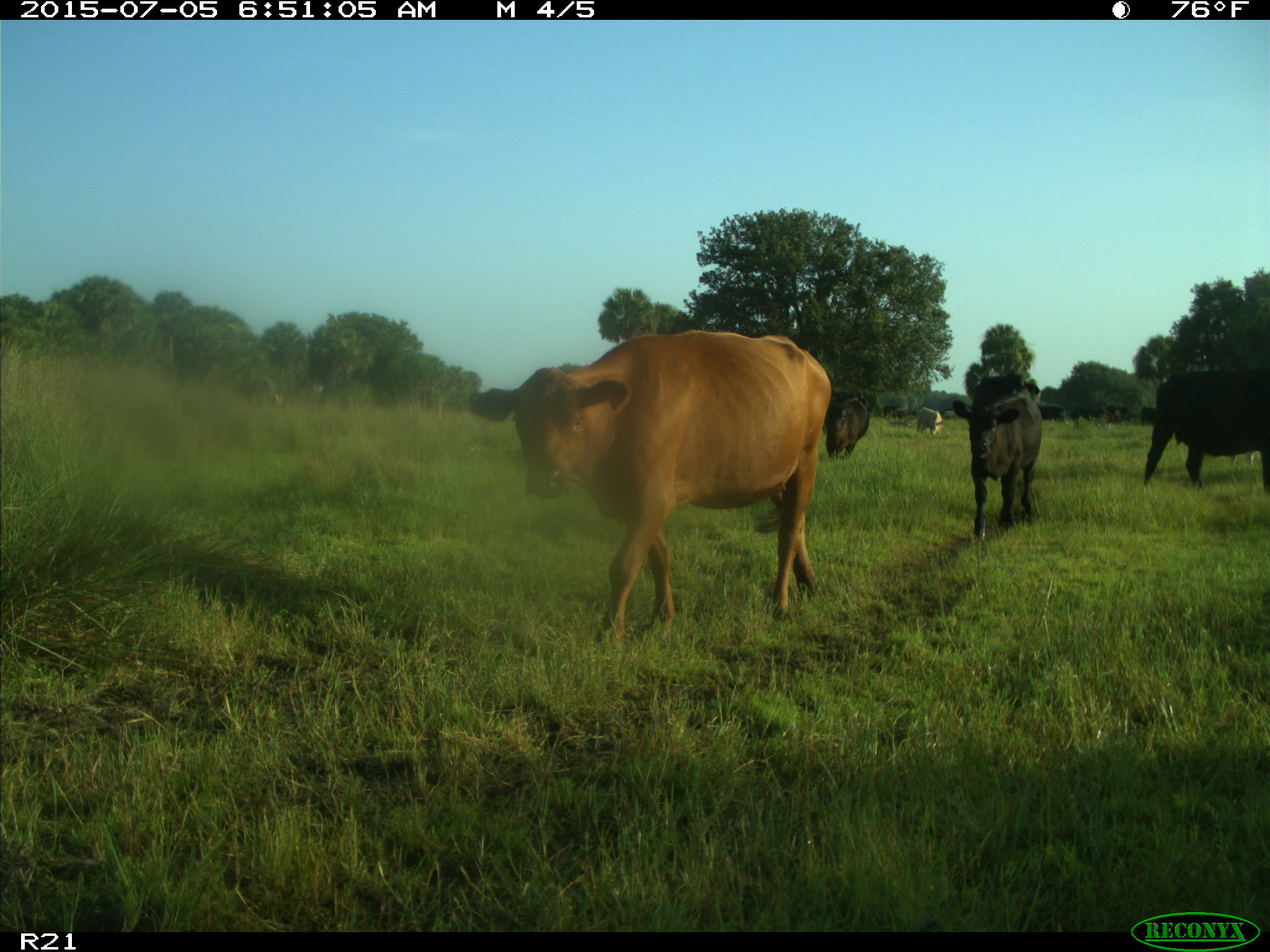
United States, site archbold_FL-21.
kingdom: Animalia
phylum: Chordata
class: Mammalia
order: Artiodactyla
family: Bovidae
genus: Bos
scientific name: Bos taurus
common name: domestic cow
Bos taurus (domestic cow).